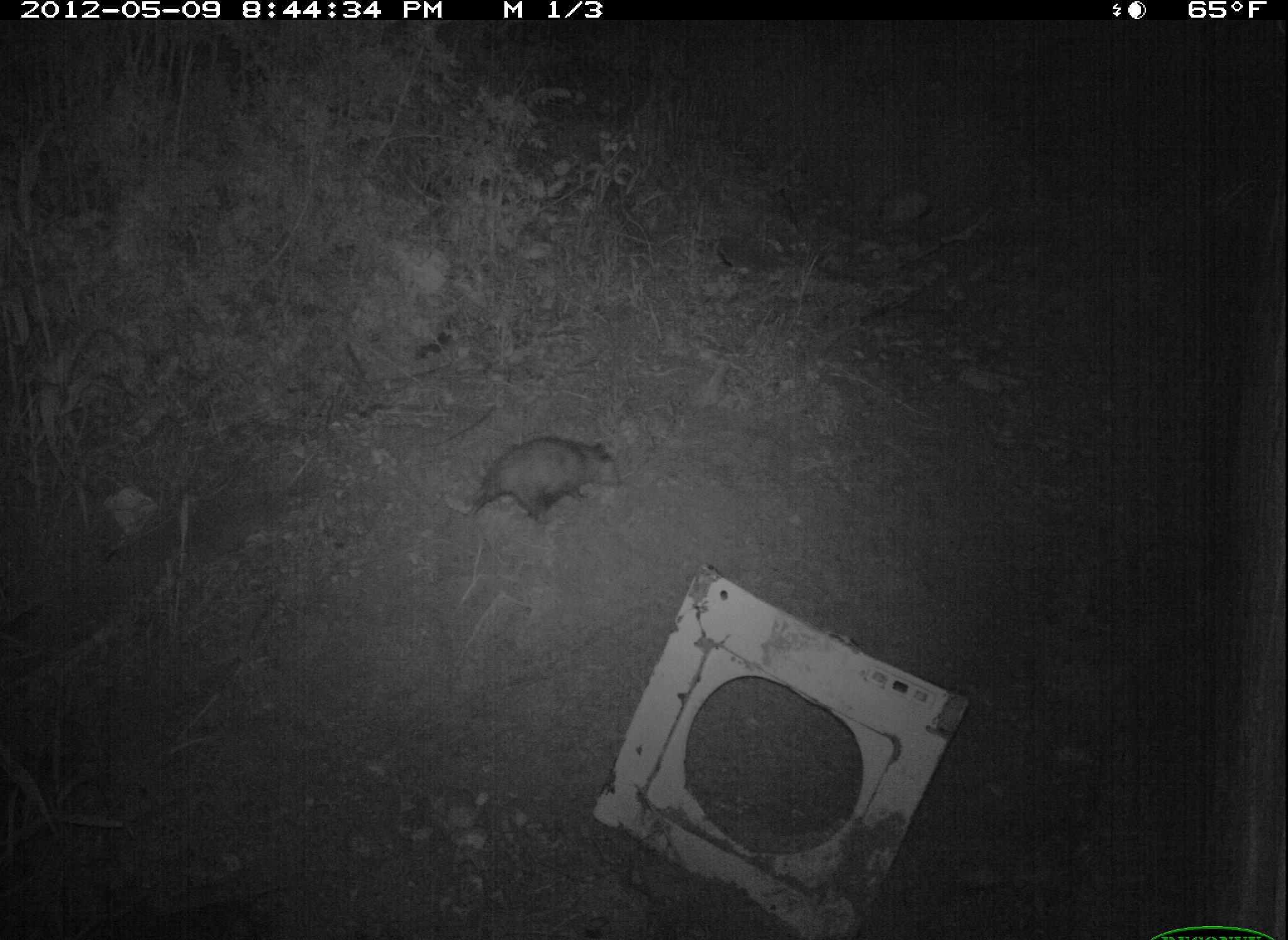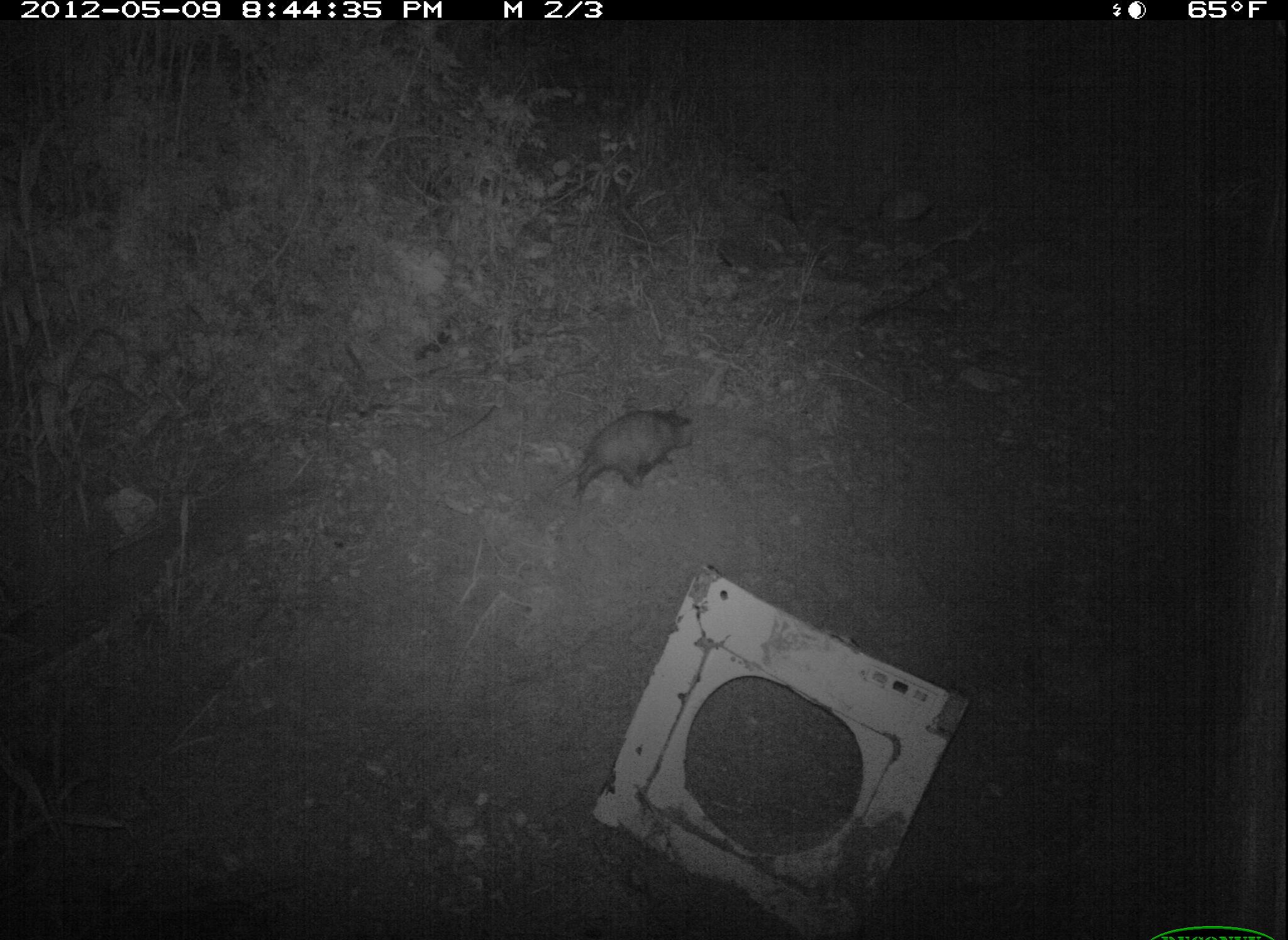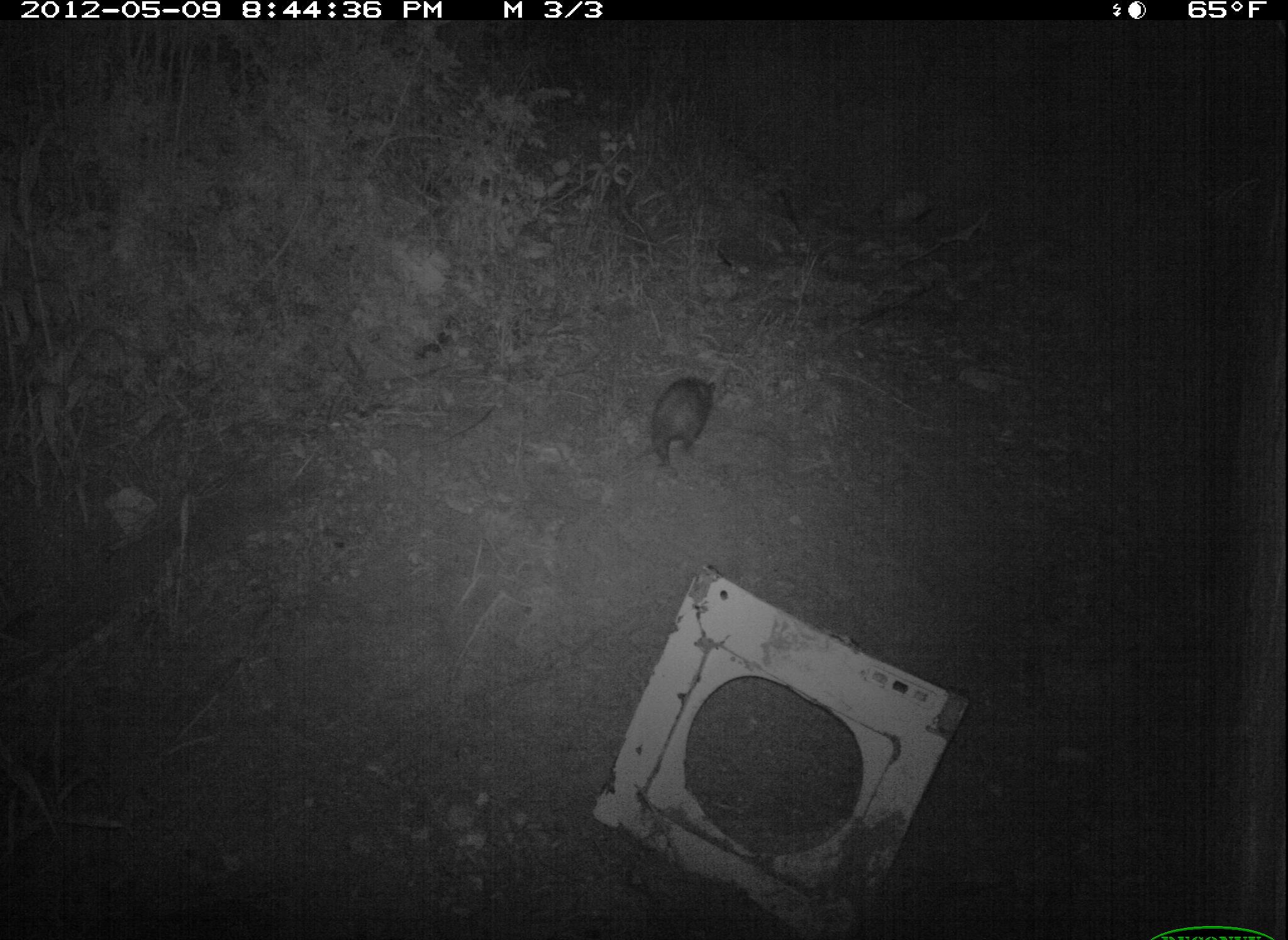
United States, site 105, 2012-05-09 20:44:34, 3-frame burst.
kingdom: Animalia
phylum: Chordata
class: Mammalia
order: Didelphimorphia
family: Didelphidae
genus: Didelphis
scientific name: Didelphis virginiana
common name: virginia opossum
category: opossum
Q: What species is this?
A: Opossum (virginia opossum) (Didelphis virginiana).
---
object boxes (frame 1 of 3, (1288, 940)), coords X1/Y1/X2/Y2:
opossum: 440/433/633/532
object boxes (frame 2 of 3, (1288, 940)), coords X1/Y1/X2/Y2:
opossum: 520/385/720/514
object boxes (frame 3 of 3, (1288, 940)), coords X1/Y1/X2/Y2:
opossum: 599/358/742/494